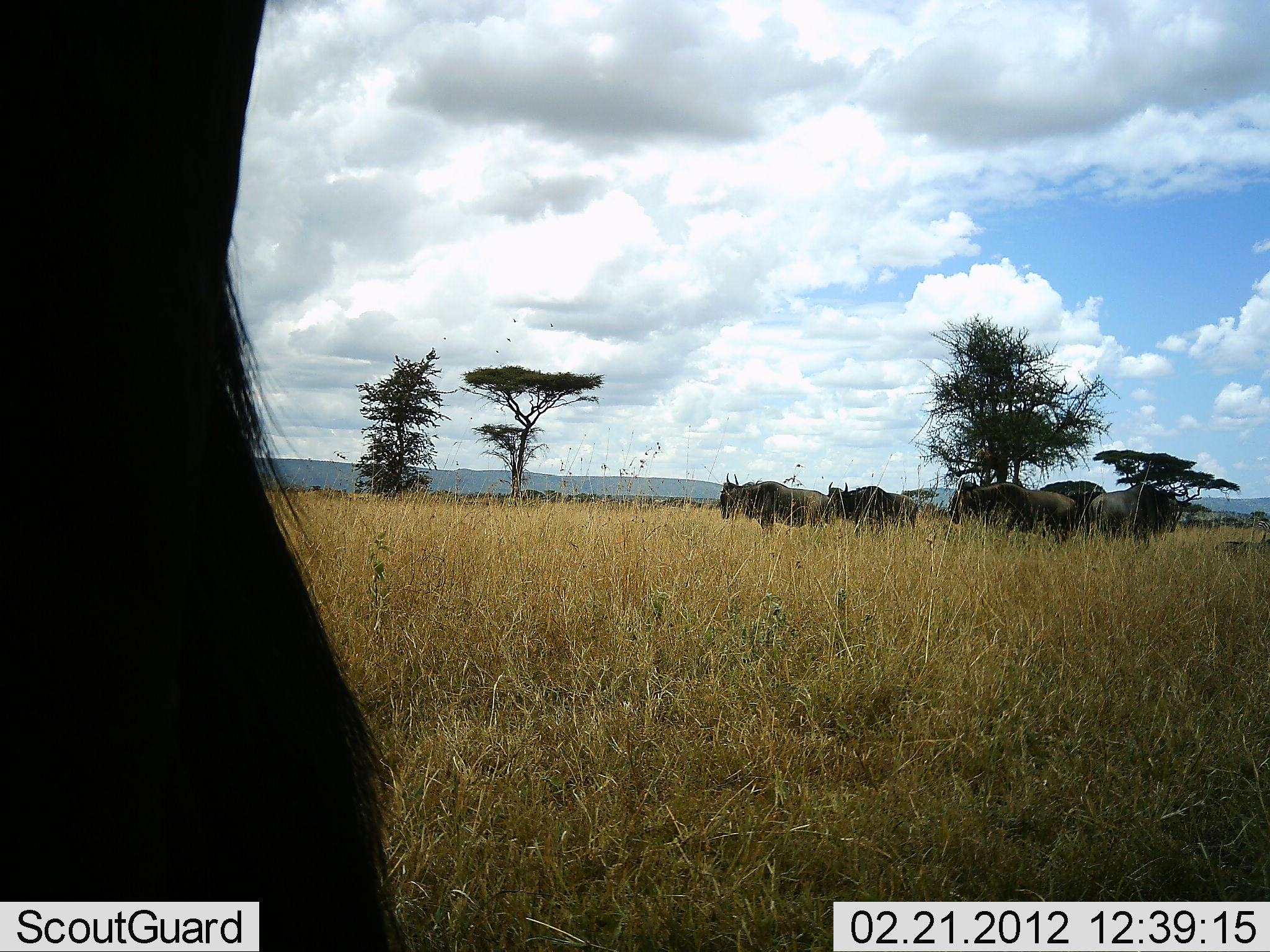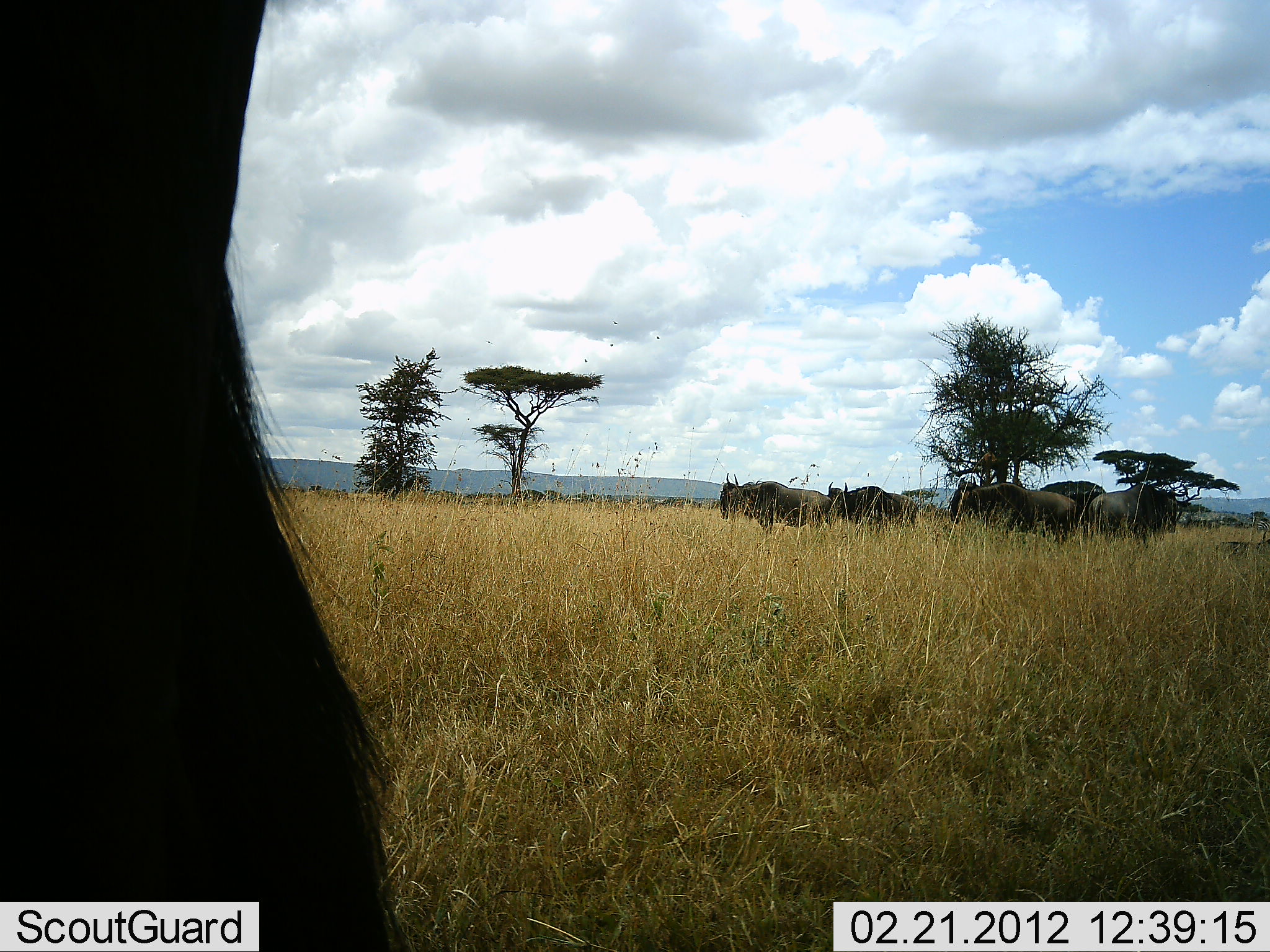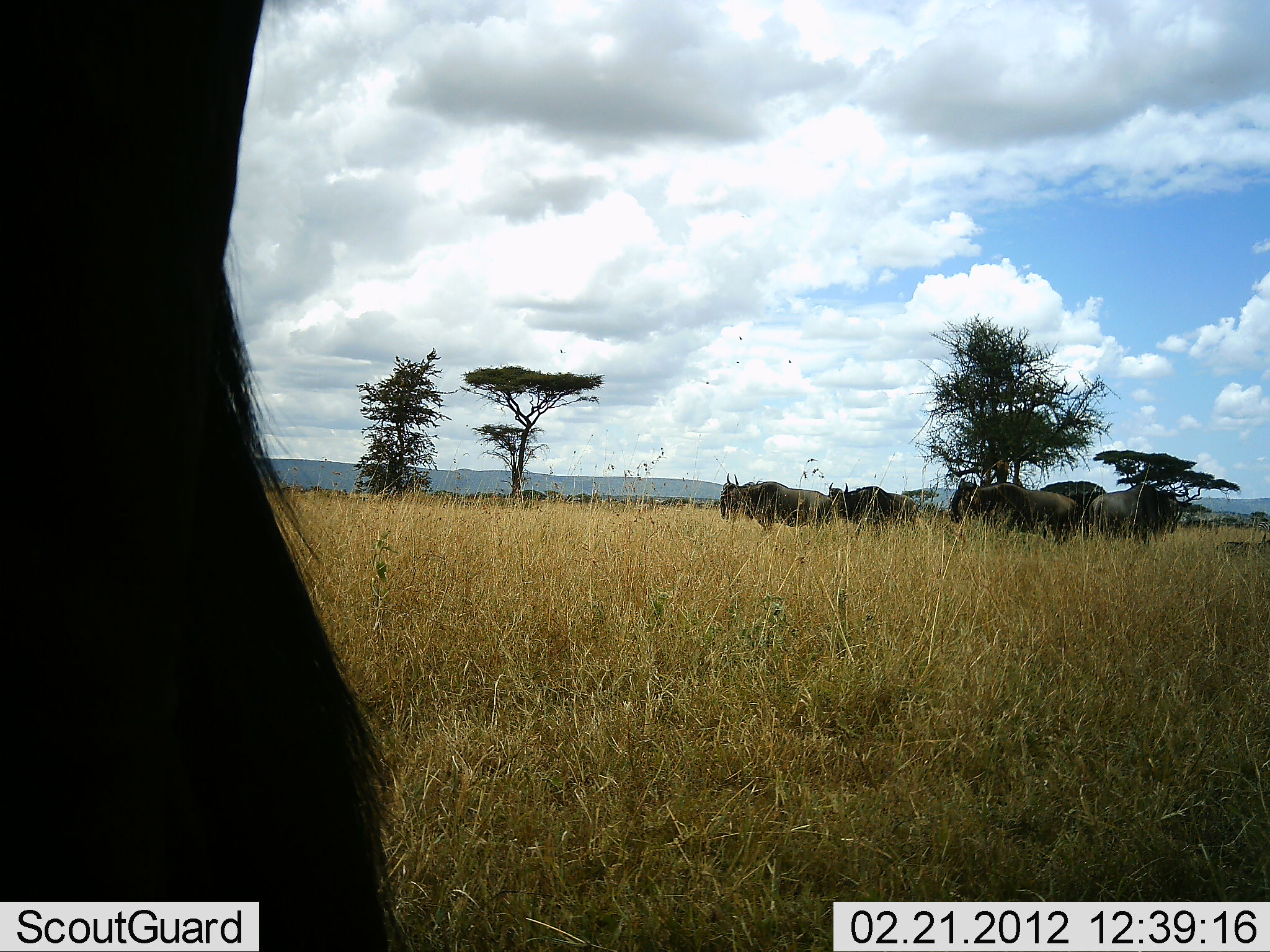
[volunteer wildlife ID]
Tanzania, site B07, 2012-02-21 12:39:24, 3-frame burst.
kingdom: Animalia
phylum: Chordata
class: Mammalia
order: Artiodactyla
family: Bovidae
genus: Connochaetes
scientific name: Connochaetes taurinus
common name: blue wildebeest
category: wildebeest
Wildebeest (blue wildebeest) (Connochaetes taurinus), count 5. Behavior (volunteer vote fractions): standing 94%, resting 0%, moving 6%, interacting 0%. Young present (vote fraction): 0%. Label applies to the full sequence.